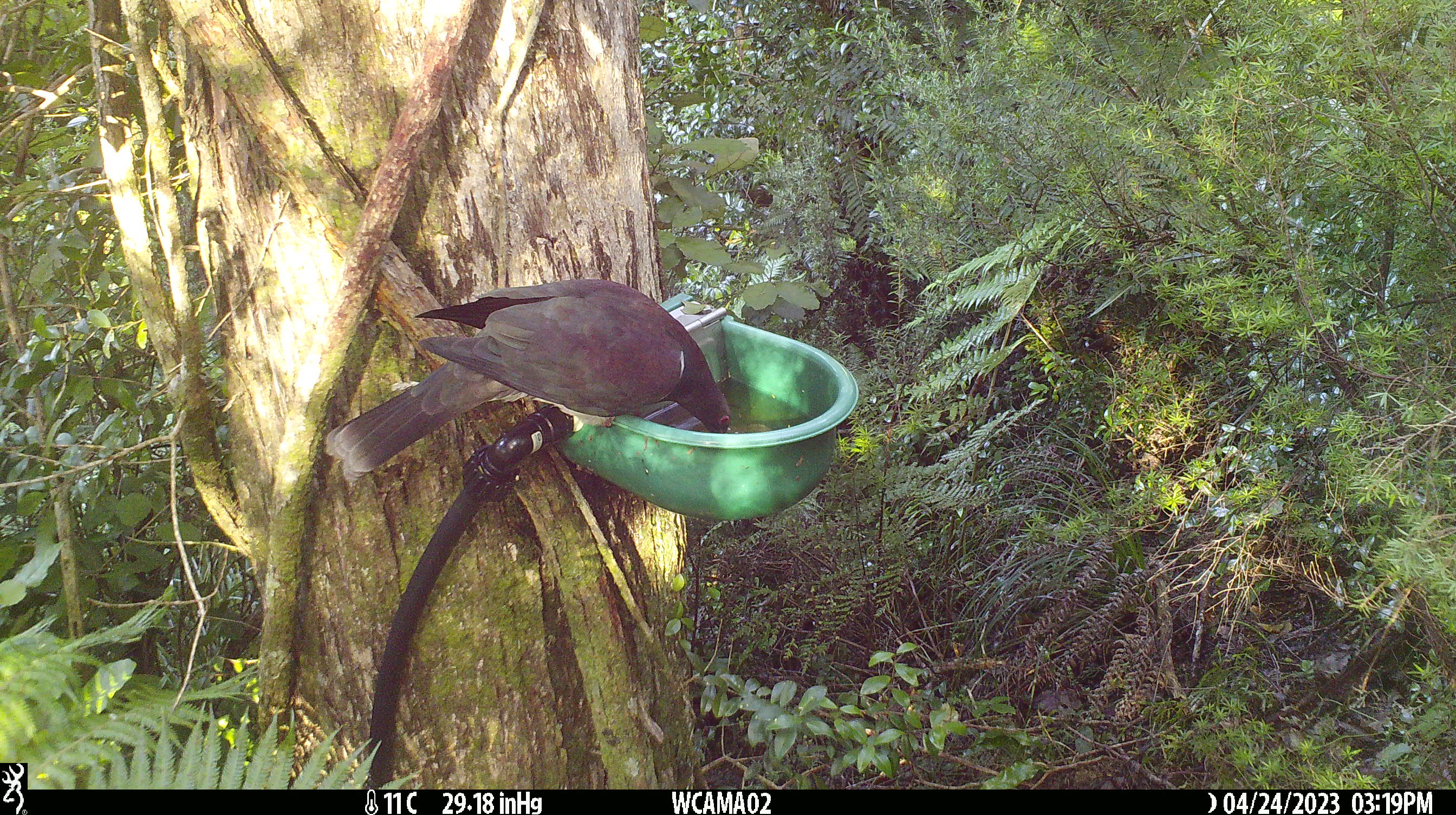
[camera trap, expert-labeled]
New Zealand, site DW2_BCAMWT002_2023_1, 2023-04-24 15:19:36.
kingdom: Animalia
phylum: Chordata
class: Aves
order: Columbiformes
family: Columbidae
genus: Hemiphaga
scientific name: Hemiphaga novaeseelandiae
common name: new zealand pigeon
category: kereru